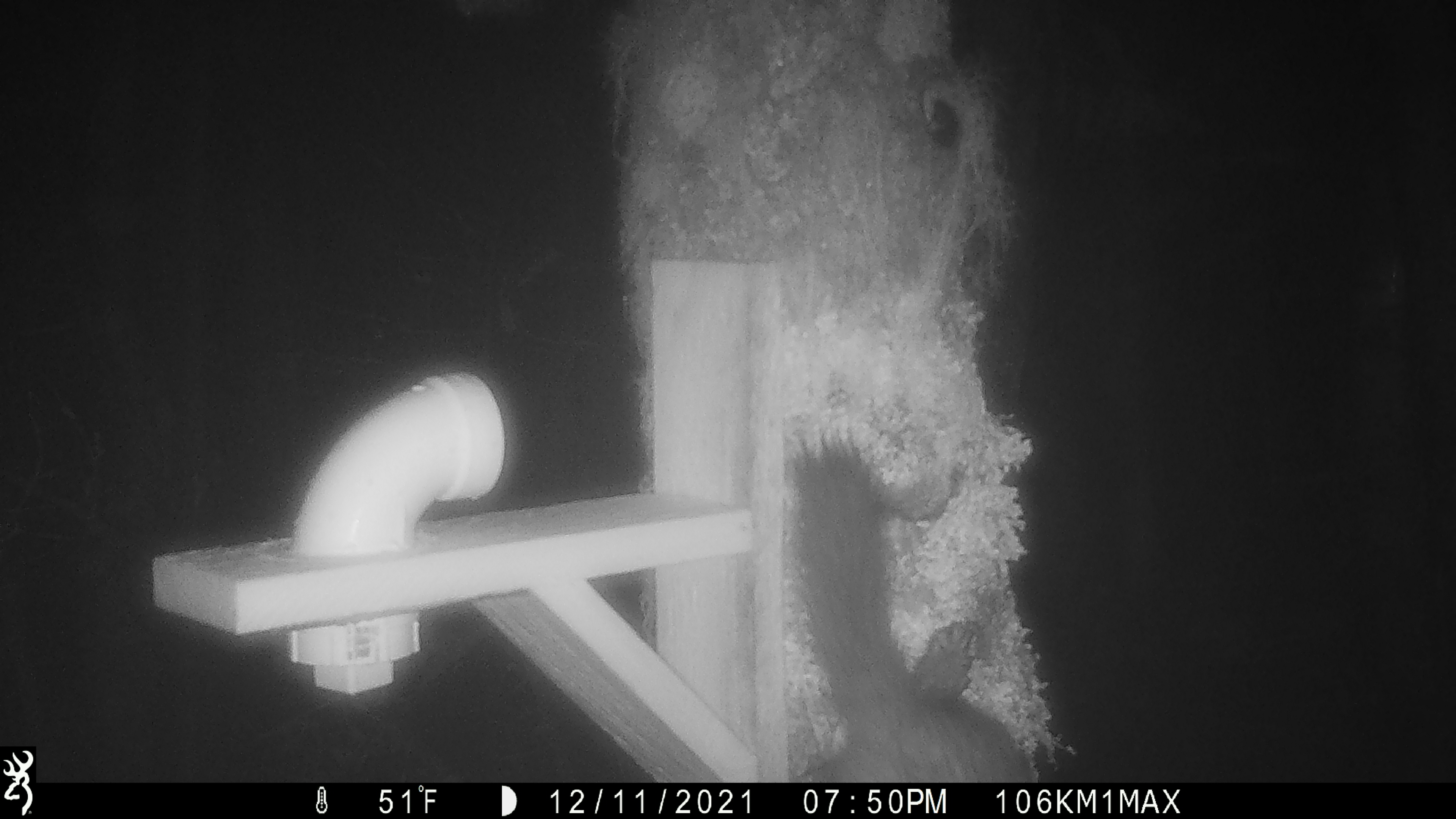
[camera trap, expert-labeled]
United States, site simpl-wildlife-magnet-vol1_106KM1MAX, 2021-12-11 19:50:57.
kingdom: Animalia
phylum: Chordata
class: Mammalia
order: Carnivora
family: Mustelidae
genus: Martes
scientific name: Martes americana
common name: american marten